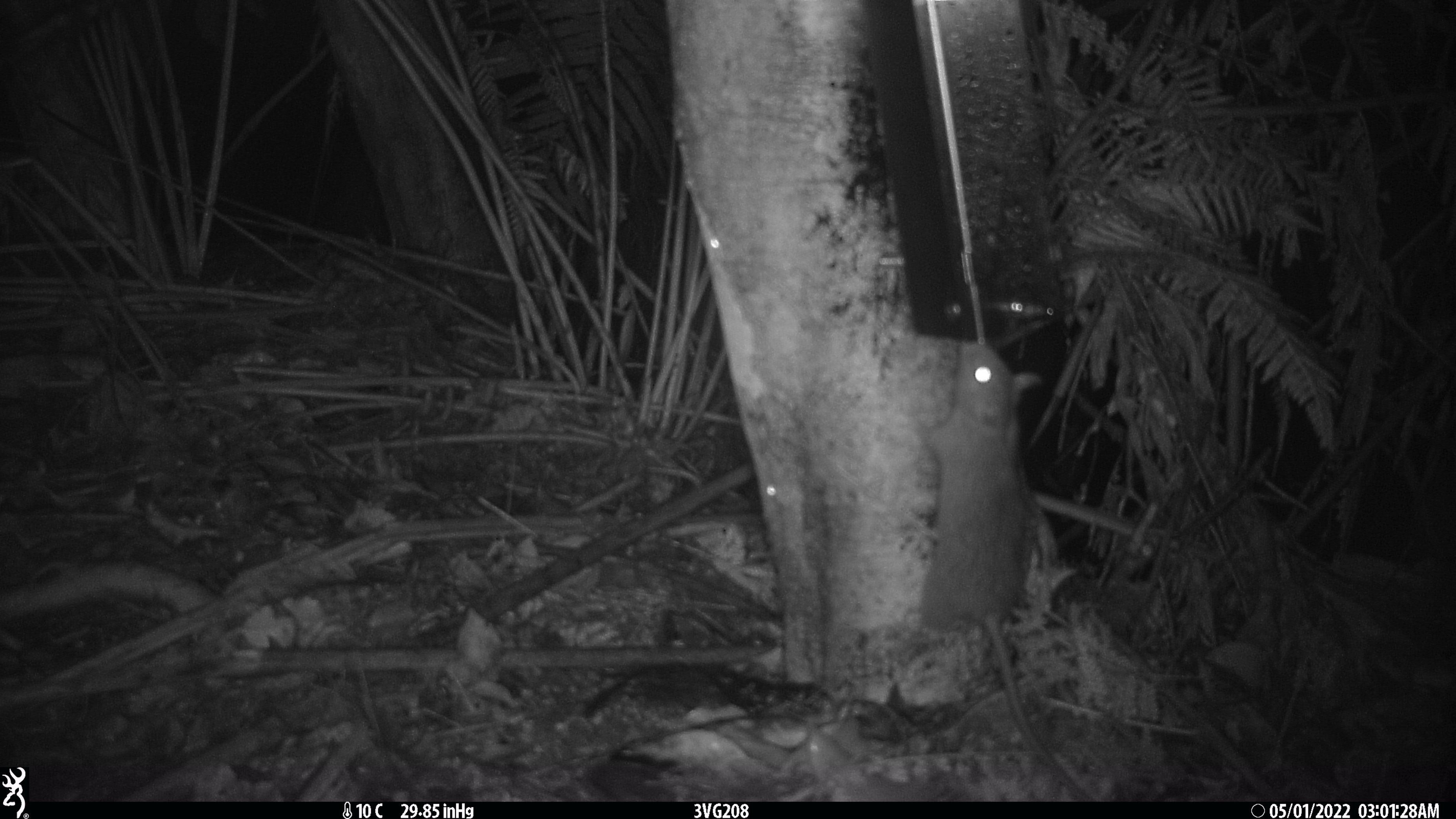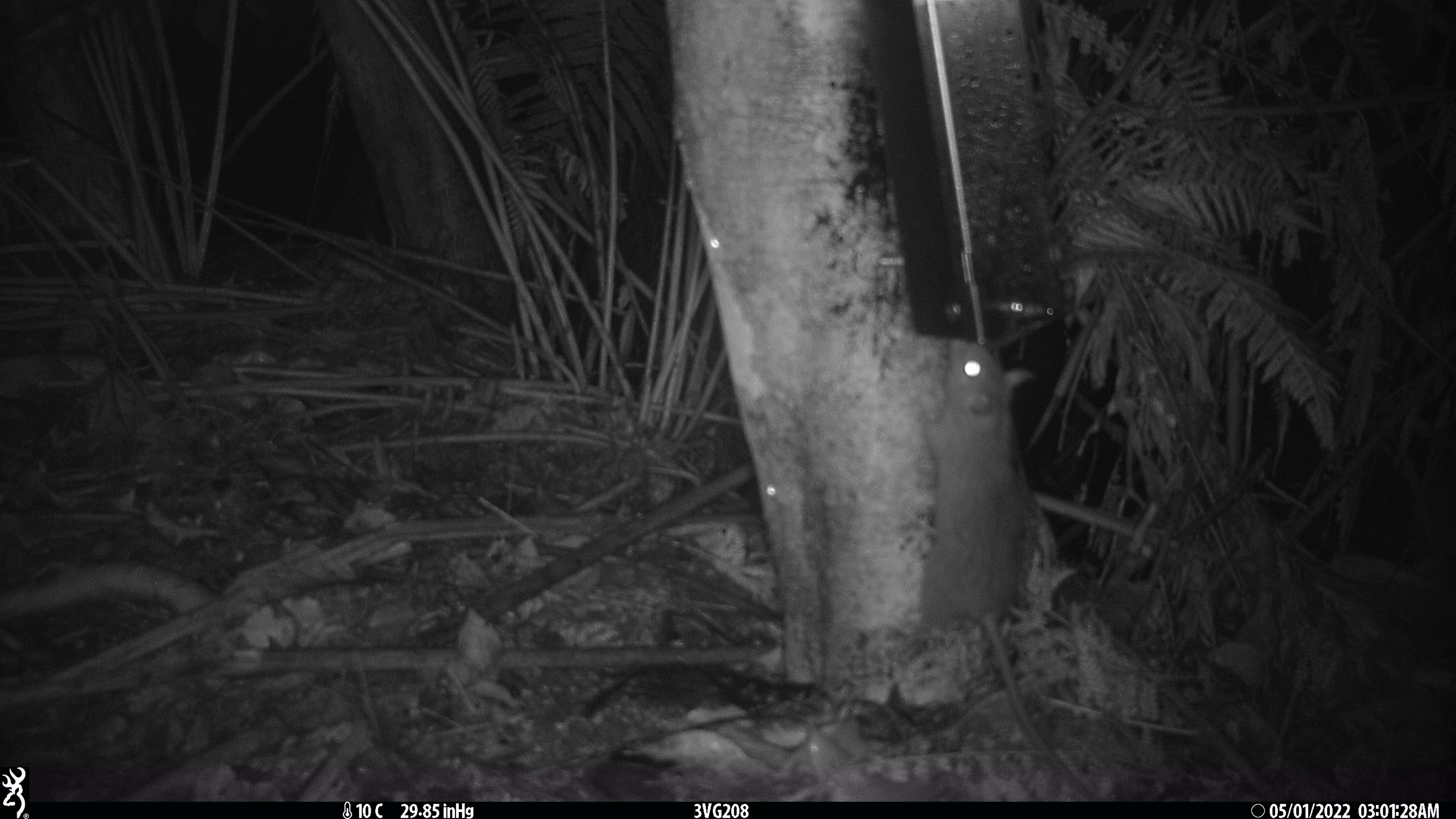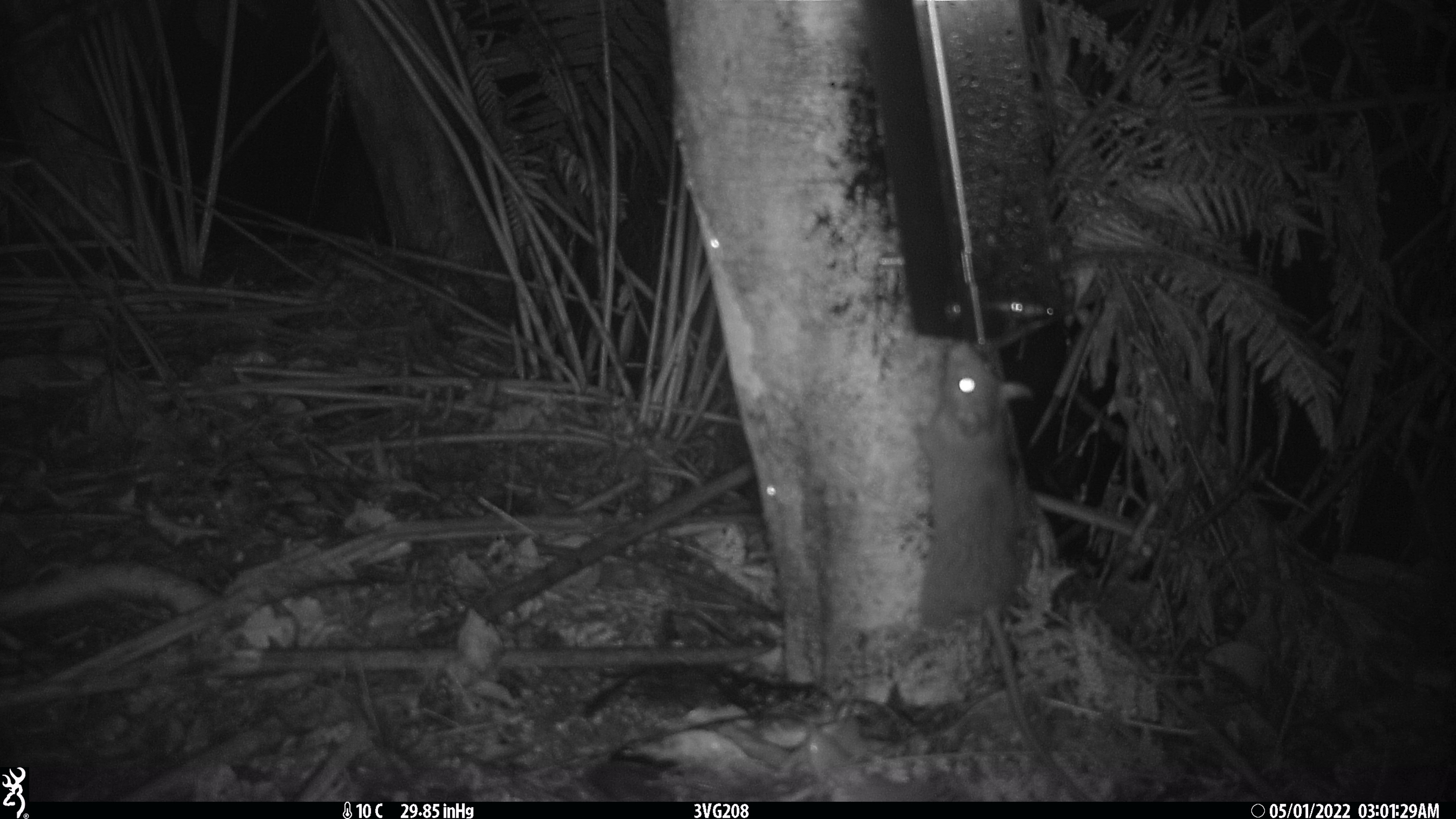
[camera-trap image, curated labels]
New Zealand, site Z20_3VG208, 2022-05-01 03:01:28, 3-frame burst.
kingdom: Animalia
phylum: Chordata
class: Mammalia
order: Rodentia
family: Muridae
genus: Rattus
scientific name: Rattus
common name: rat